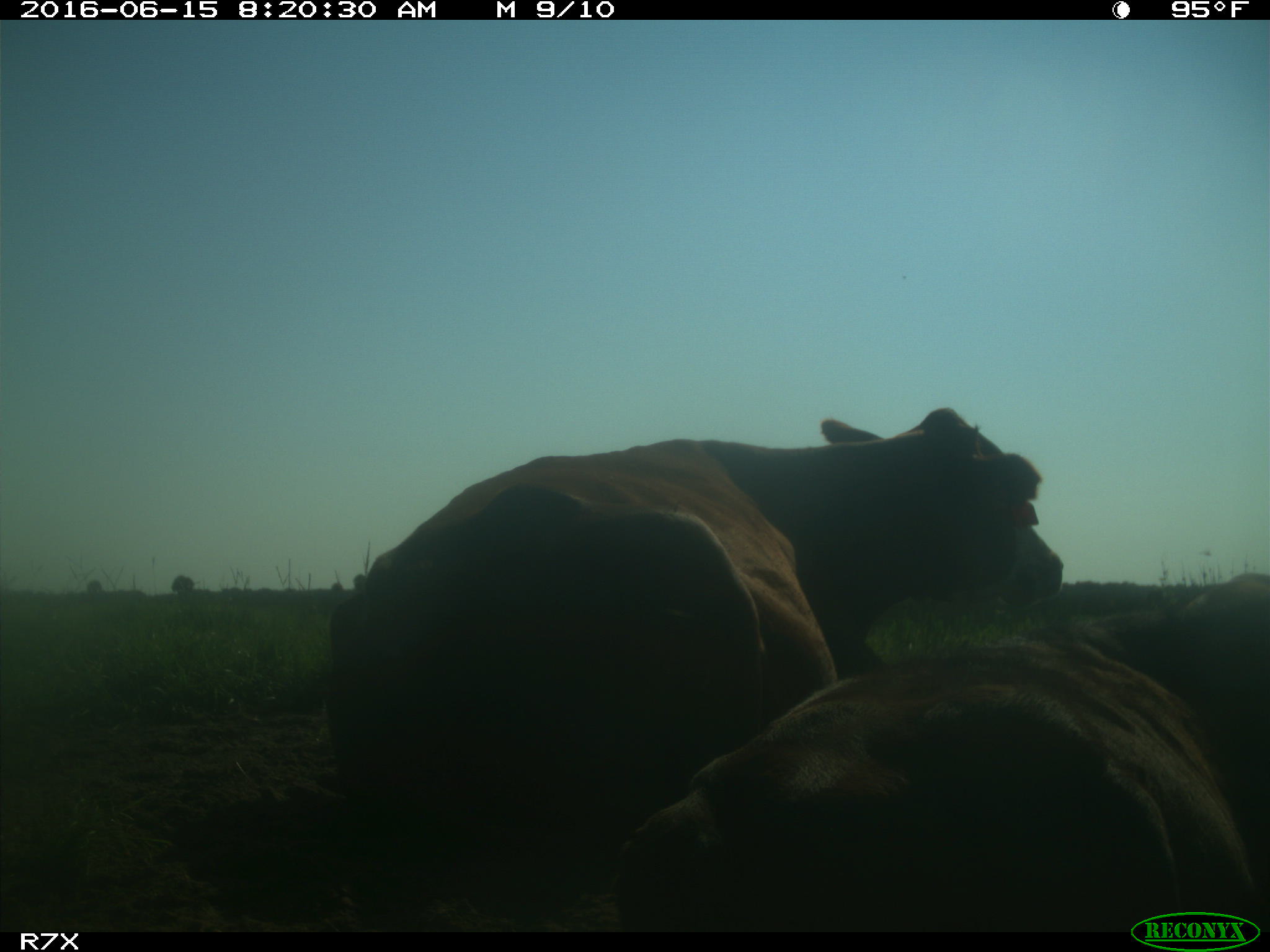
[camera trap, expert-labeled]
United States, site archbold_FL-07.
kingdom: Animalia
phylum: Chordata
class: Mammalia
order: Artiodactyla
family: Bovidae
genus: Bos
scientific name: Bos taurus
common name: domestic cow